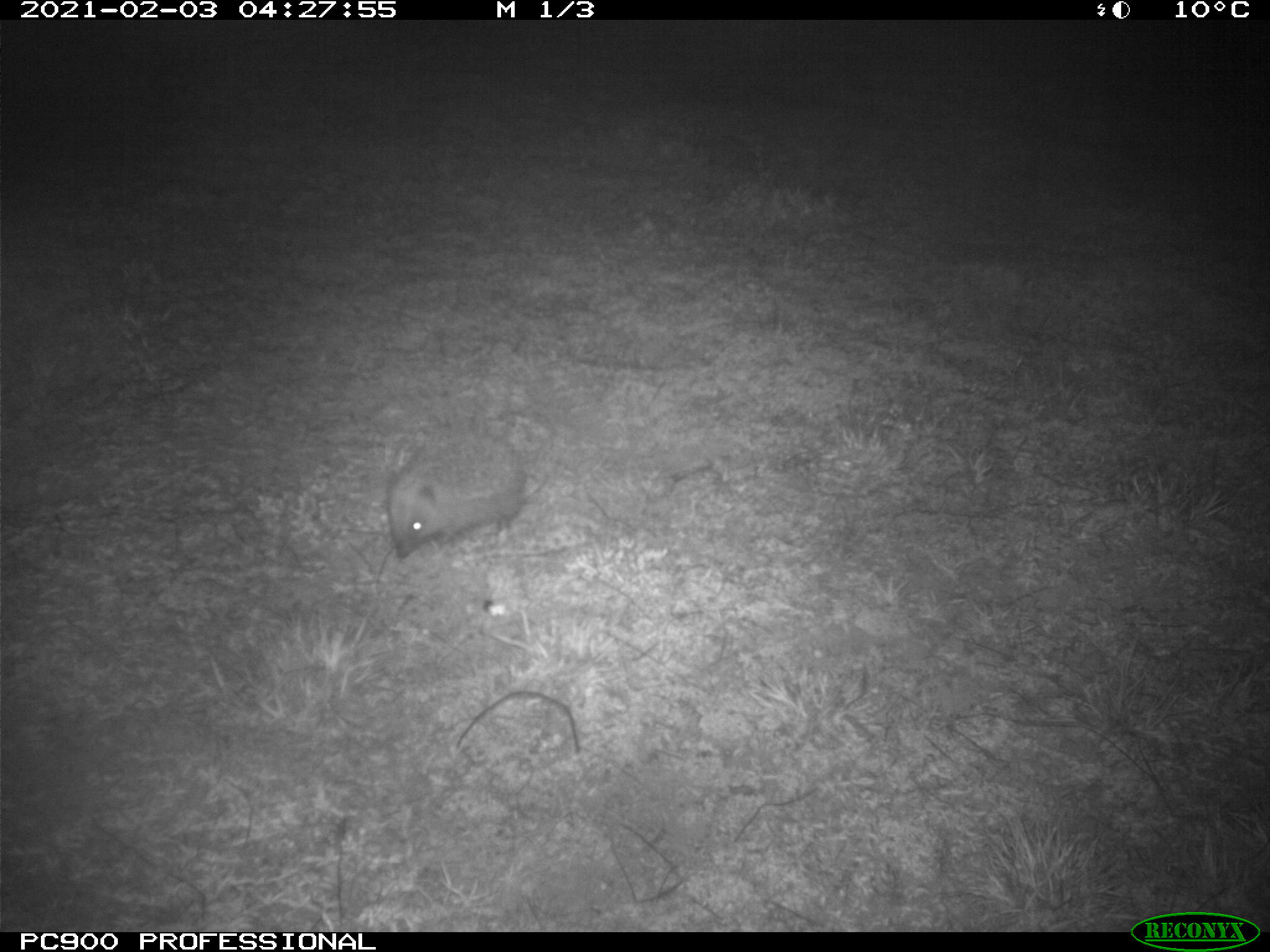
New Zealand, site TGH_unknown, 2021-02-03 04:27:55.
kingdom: Animalia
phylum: Chordata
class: Mammalia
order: Eulipotyphla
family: Erinaceidae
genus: Erinaceus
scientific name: Erinaceus europaeus europaeus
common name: european hedgehog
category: hedgehog